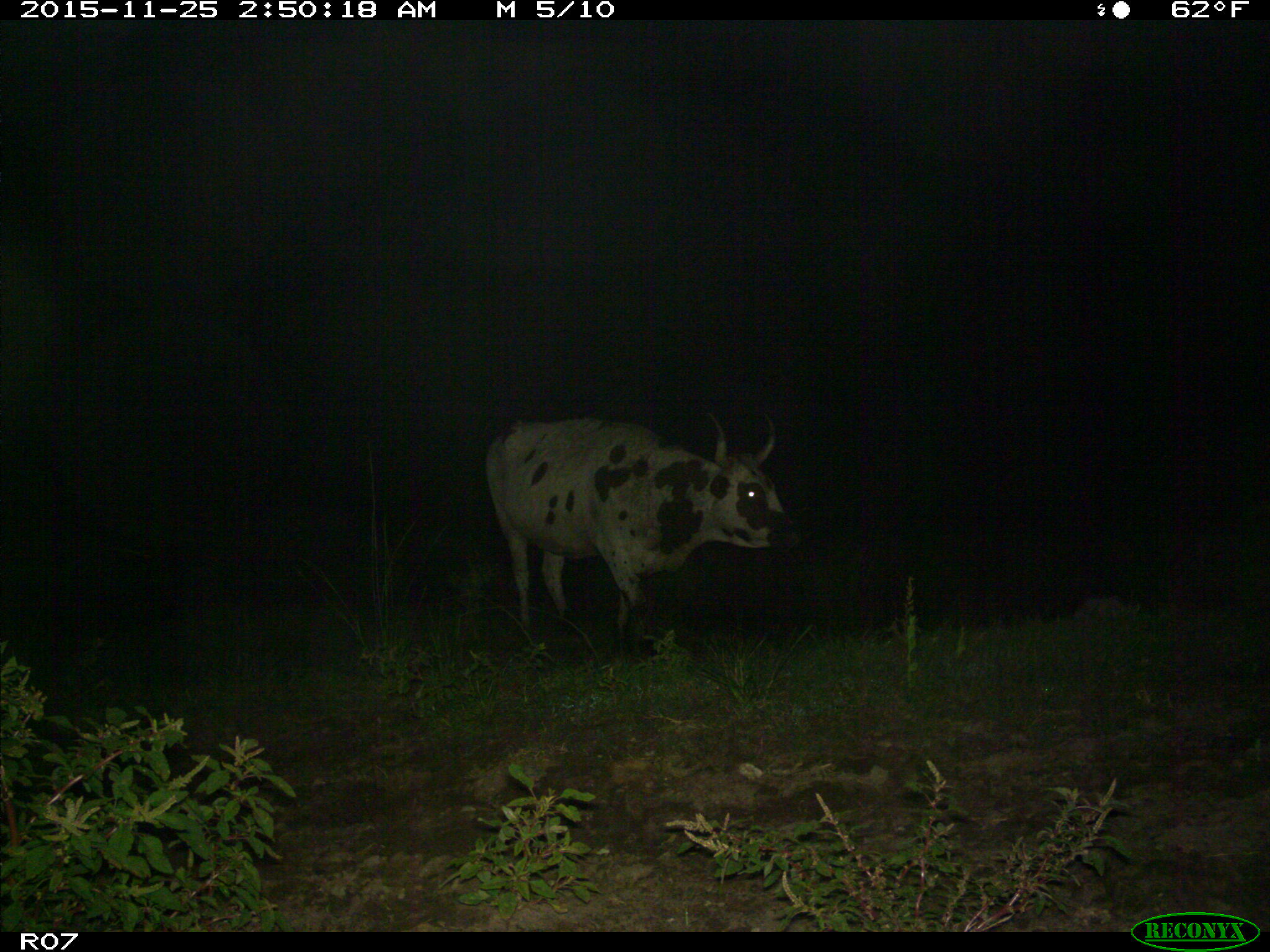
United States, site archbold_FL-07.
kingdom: Animalia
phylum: Chordata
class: Mammalia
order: Artiodactyla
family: Bovidae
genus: Bos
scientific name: Bos taurus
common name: domestic cow